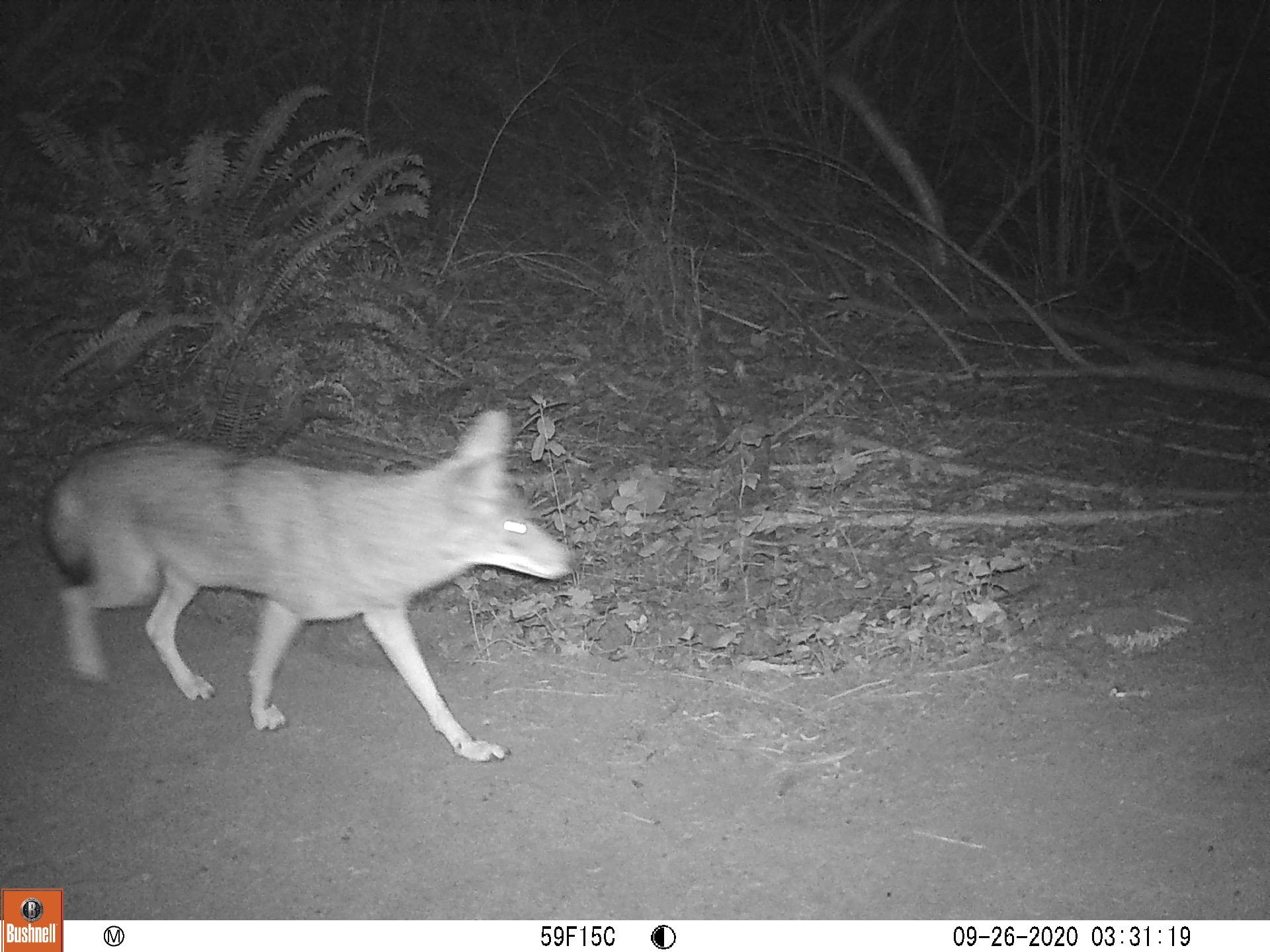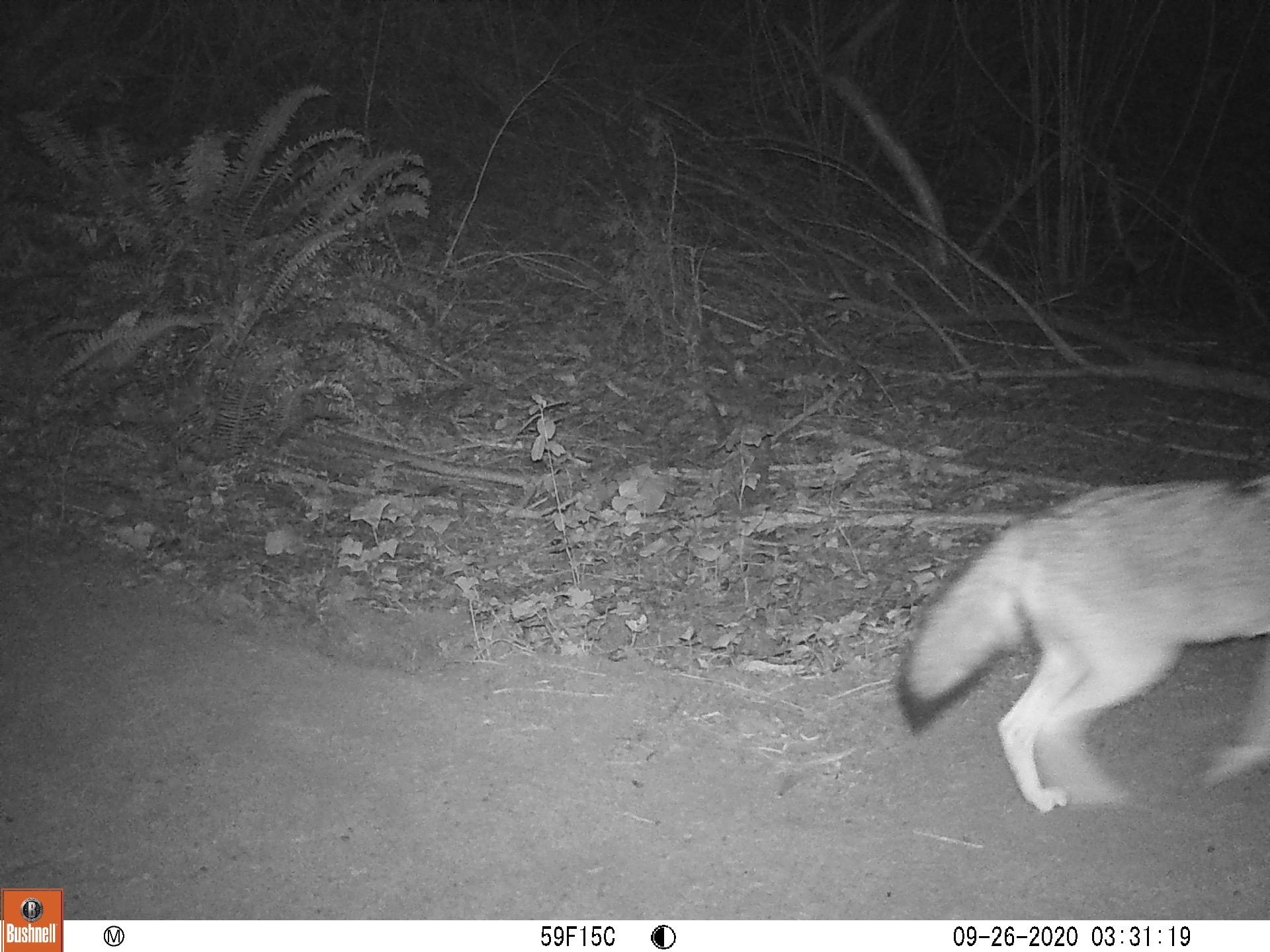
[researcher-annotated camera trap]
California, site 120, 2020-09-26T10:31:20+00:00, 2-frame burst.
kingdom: Animalia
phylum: Chordata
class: Mammalia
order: Carnivora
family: Canidae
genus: Canis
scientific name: Canis latrans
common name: coyote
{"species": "coyote (Canis latrans)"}